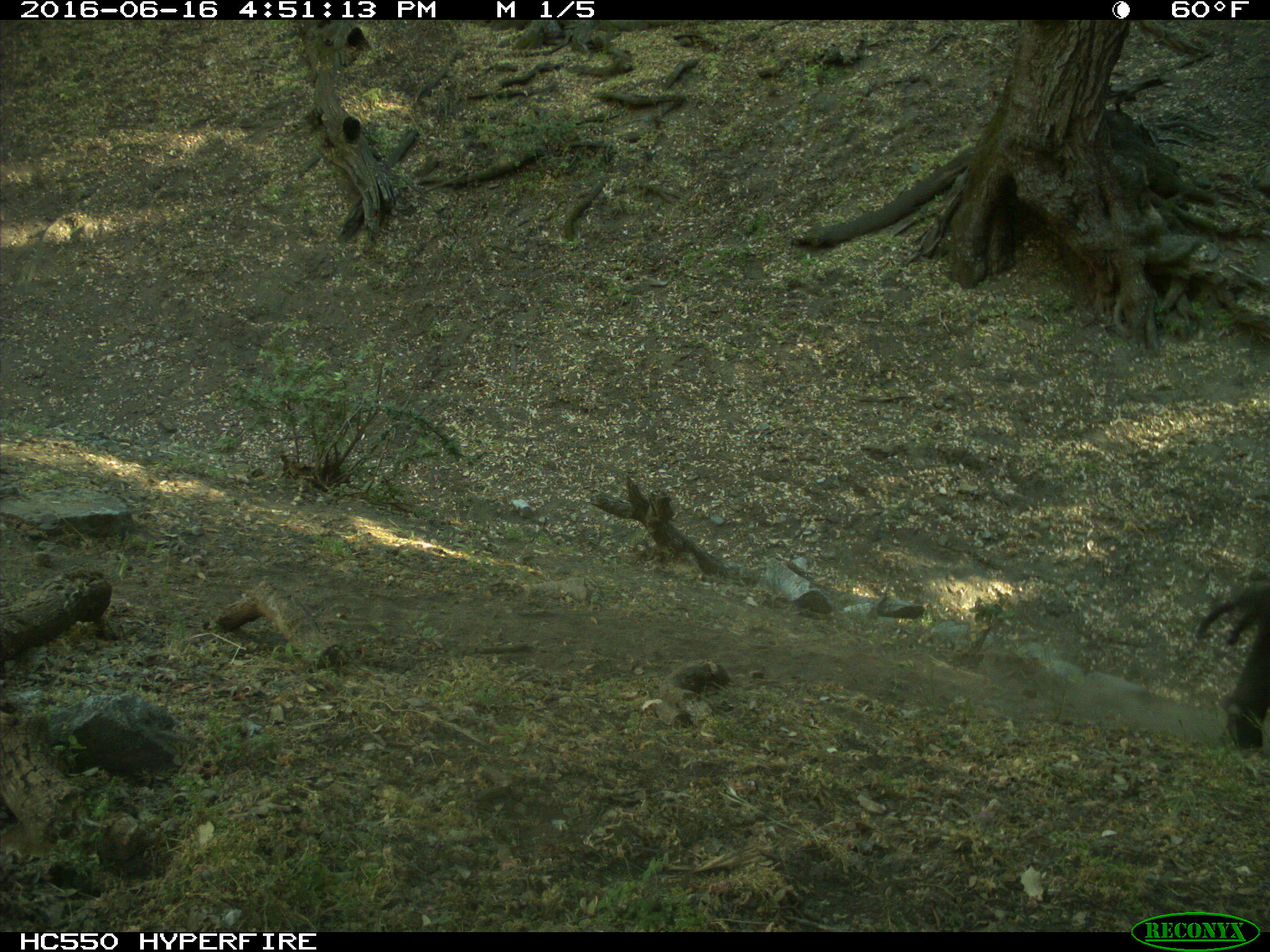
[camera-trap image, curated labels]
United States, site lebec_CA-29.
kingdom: Animalia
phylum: Chordata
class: Mammalia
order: Artiodactyla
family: Bovidae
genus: Bos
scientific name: Bos taurus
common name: domestic cow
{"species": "Bos taurus (domestic cow)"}